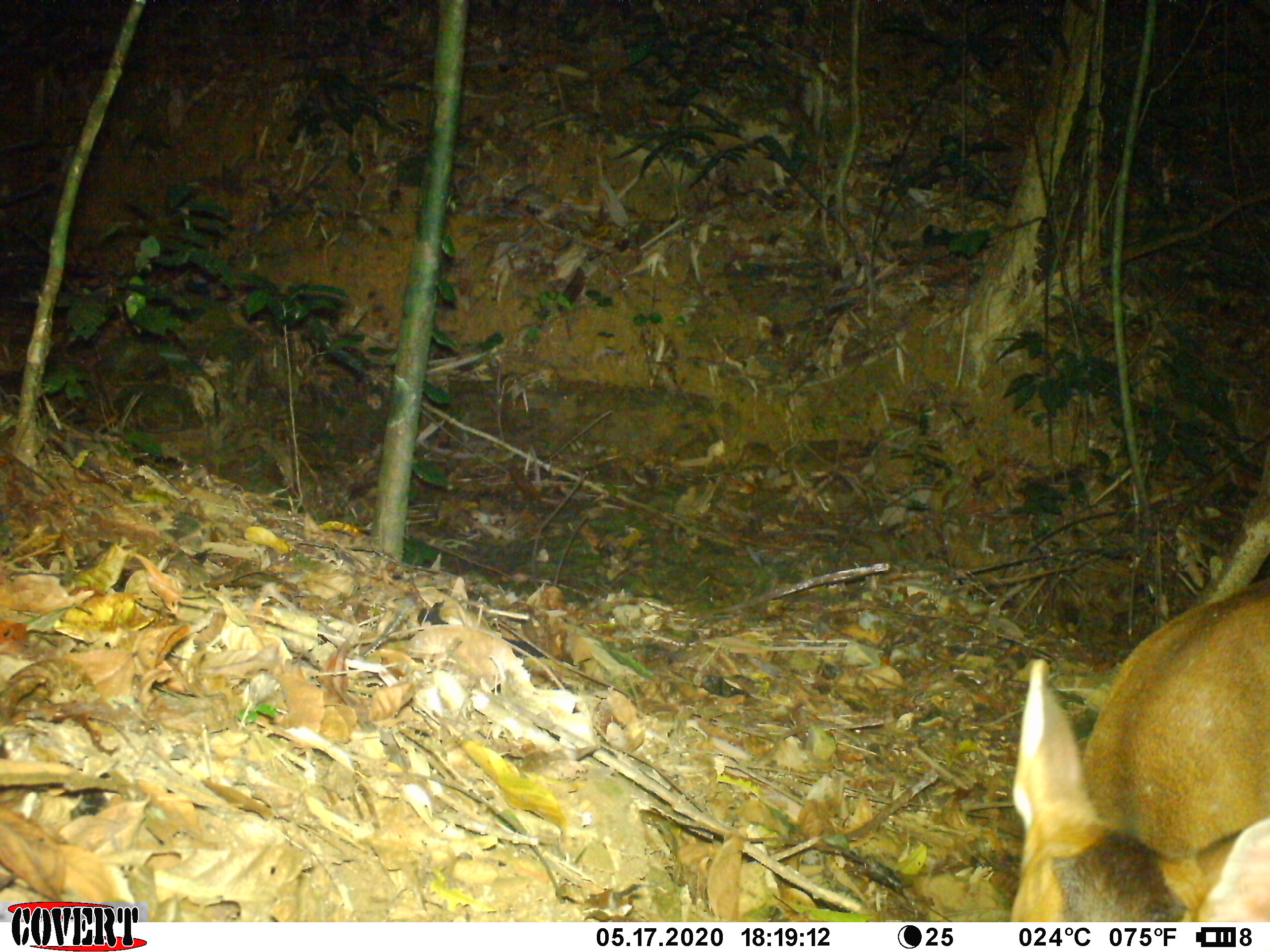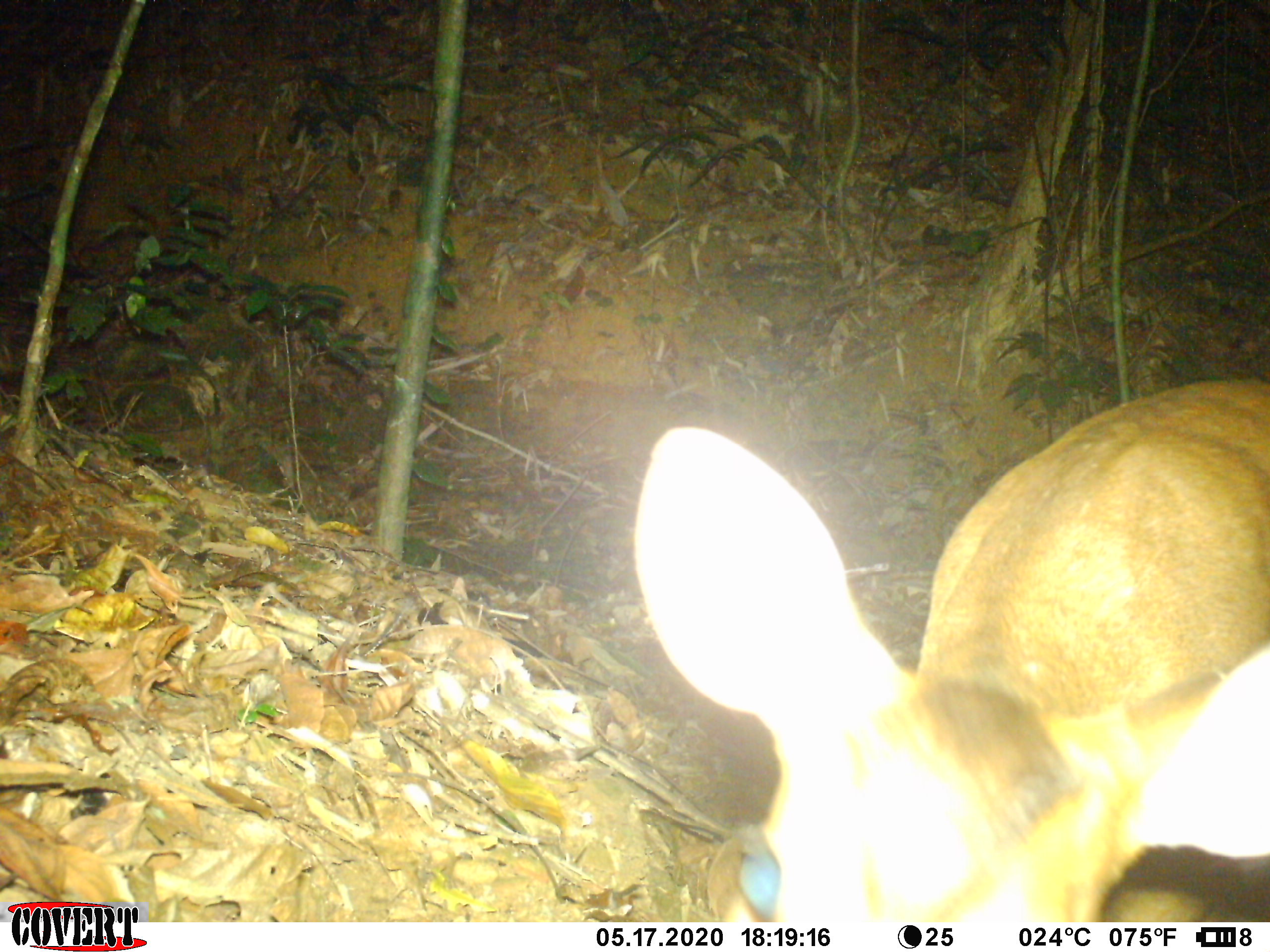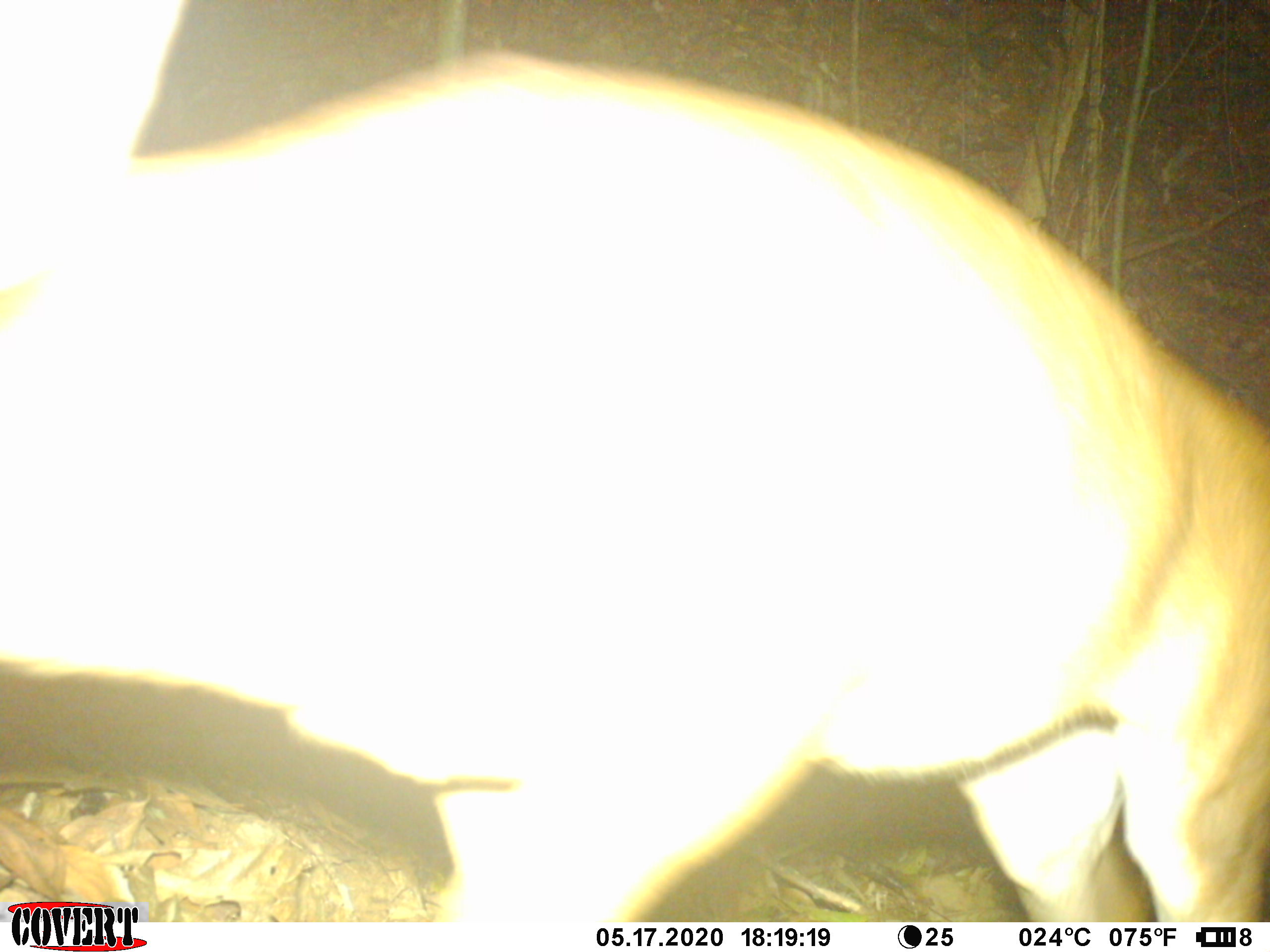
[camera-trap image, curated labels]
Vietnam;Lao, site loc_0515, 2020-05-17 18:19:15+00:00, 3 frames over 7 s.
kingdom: Animalia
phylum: Chordata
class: Mammalia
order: Artiodactyla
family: Cervidae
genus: Muntiacus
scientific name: Muntiacus vuquangensis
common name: large-antlered muntjac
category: large antlered muntjac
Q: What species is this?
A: Large antlered muntjac (large-antlered muntjac) (Muntiacus vuquangensis).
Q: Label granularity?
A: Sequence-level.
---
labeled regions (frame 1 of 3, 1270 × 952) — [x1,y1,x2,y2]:
large antlered muntjac: [1008,570,1270,922]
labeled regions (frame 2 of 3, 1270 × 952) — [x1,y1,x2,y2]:
large antlered muntjac: [630,380,1270,921]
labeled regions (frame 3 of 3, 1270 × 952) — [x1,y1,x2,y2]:
large antlered muntjac: [0,0,1270,922]